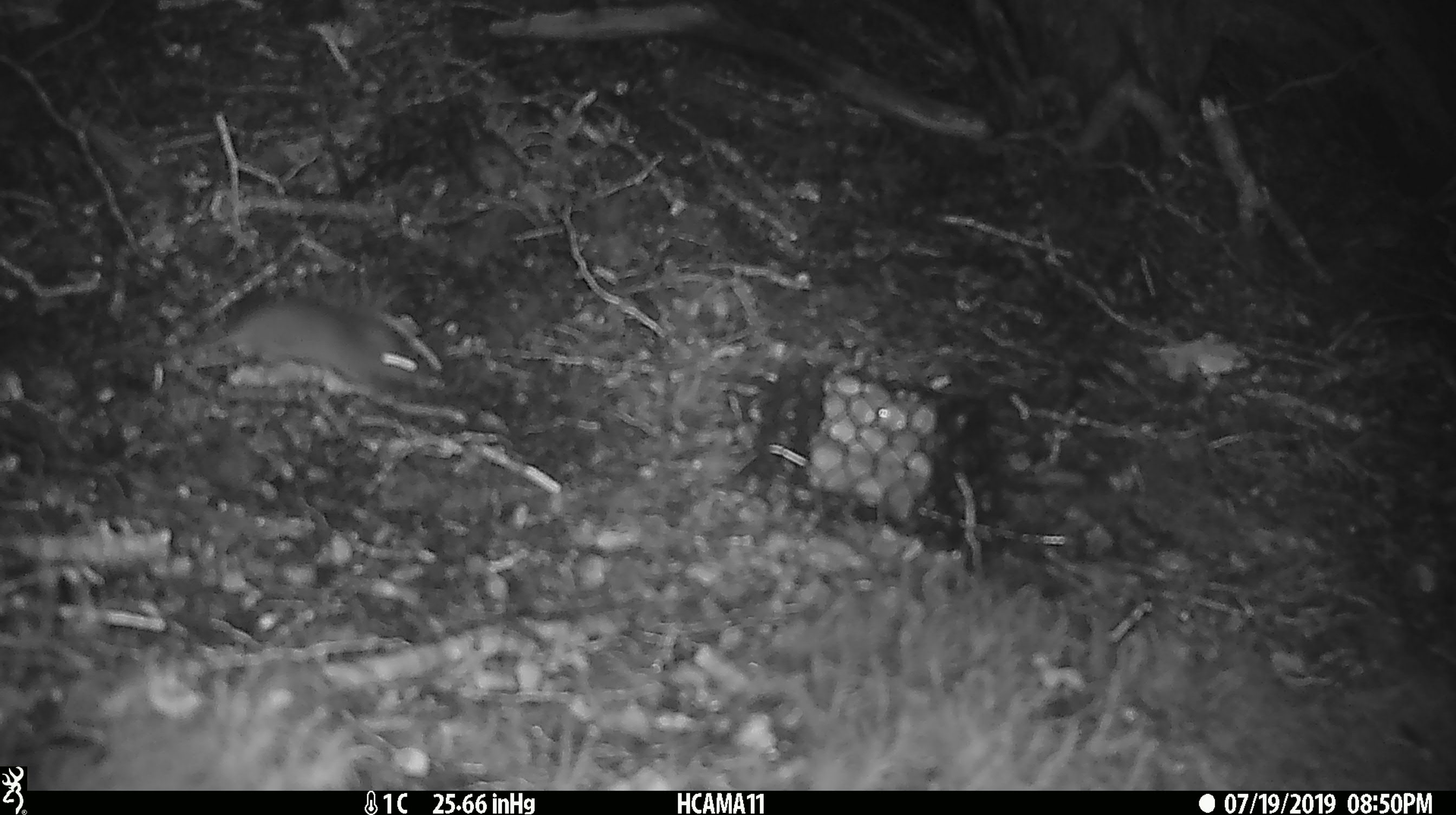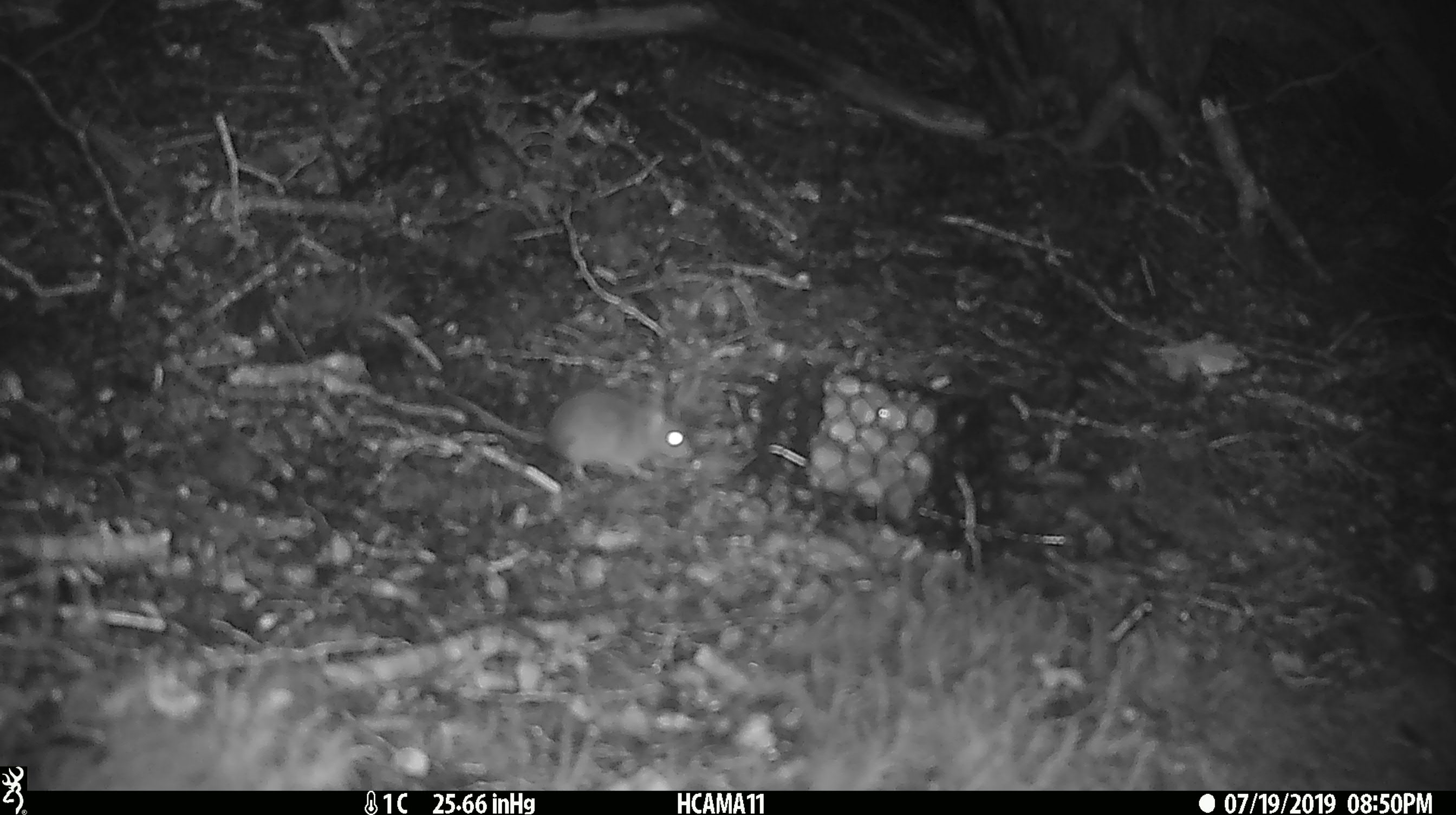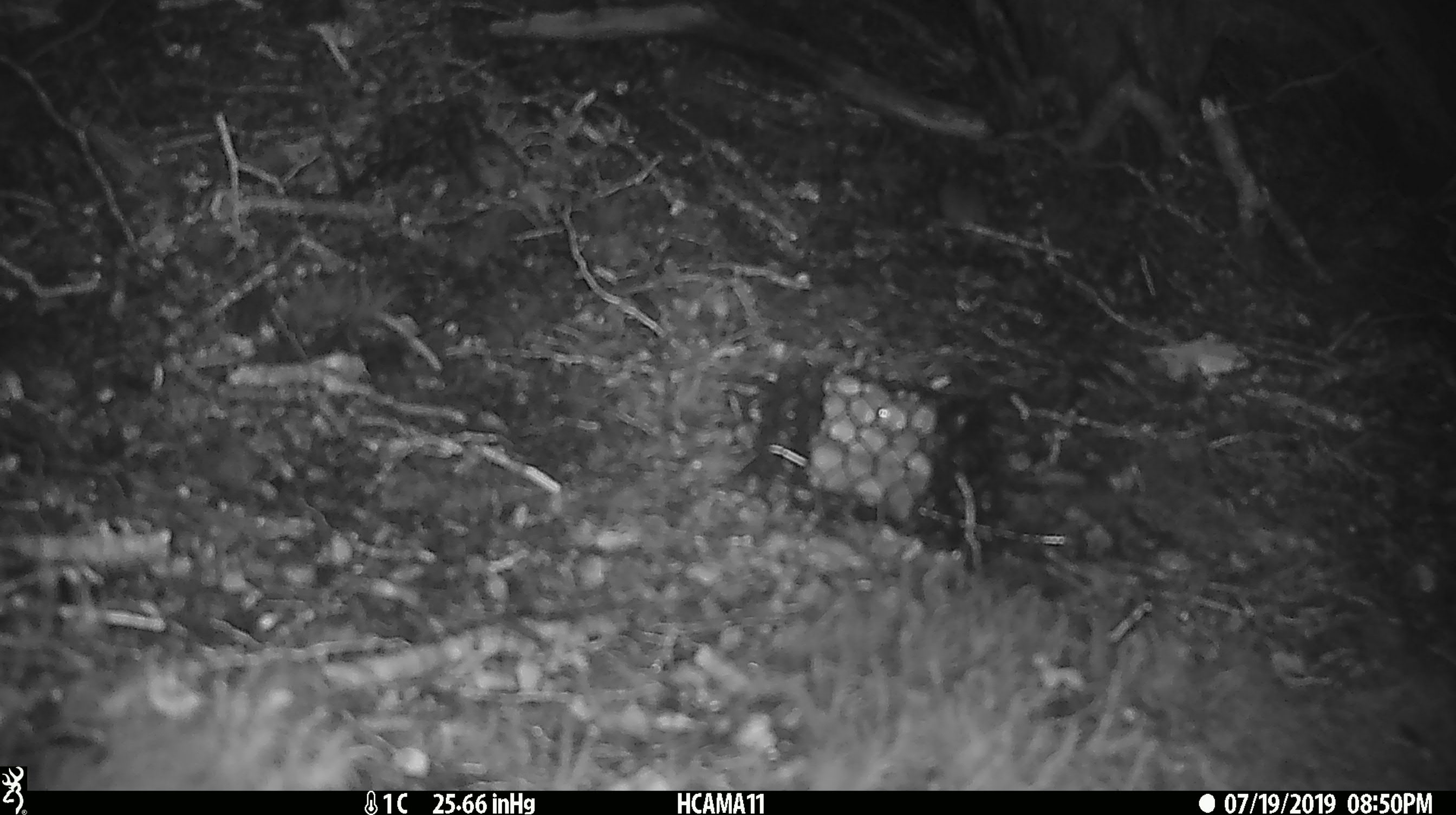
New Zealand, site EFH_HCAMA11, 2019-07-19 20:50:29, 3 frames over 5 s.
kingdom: Animalia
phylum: Chordata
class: Mammalia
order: Rodentia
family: Muridae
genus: Mus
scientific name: Mus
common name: mouse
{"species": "mouse (Mus)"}